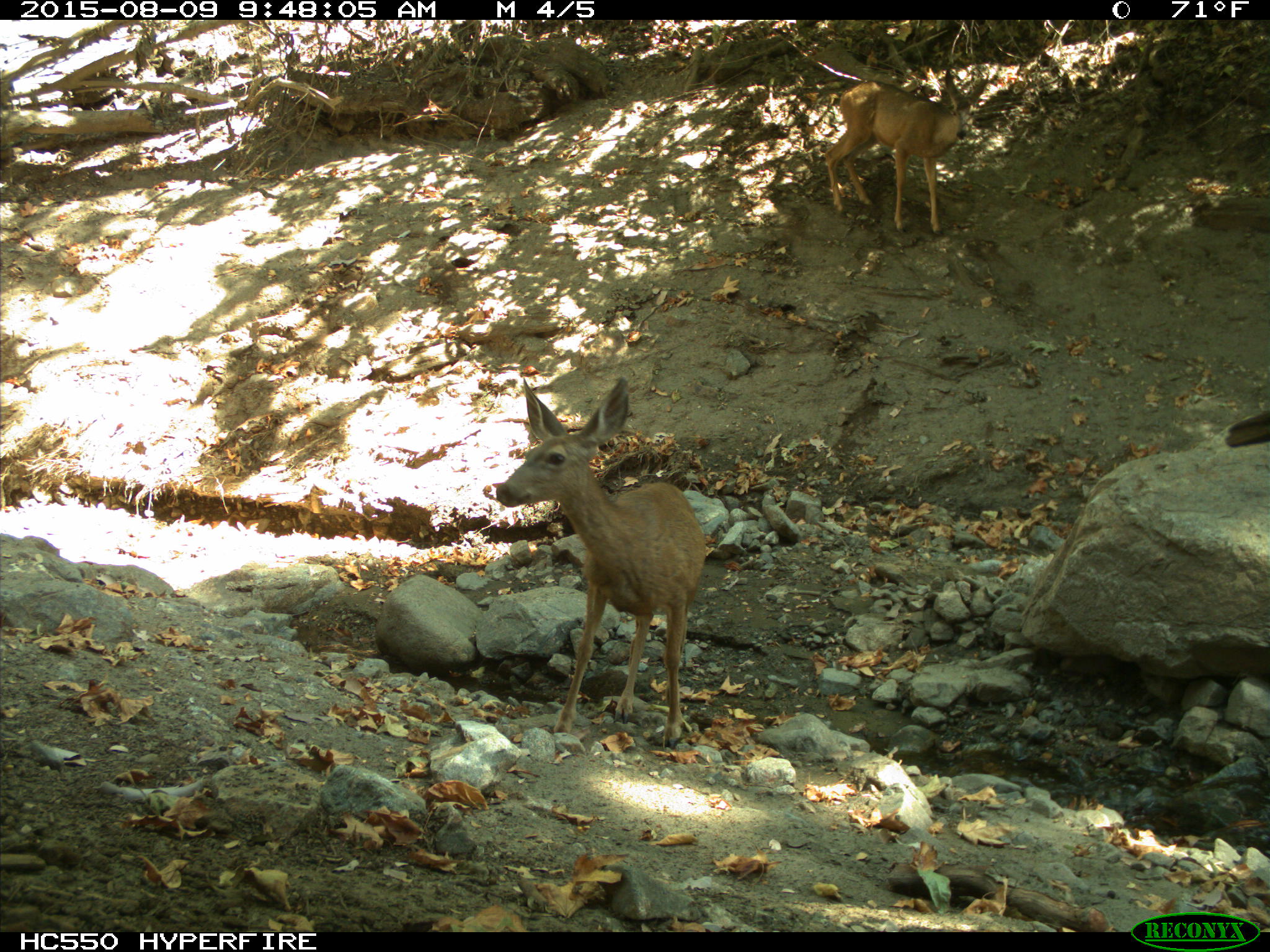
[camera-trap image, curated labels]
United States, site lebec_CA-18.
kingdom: Animalia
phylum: Chordata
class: Mammalia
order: Artiodactyla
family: Cervidae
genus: Odocoileus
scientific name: Odocoileus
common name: deer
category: unidentified deer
Unidentified deer (deer) (Odocoileus).